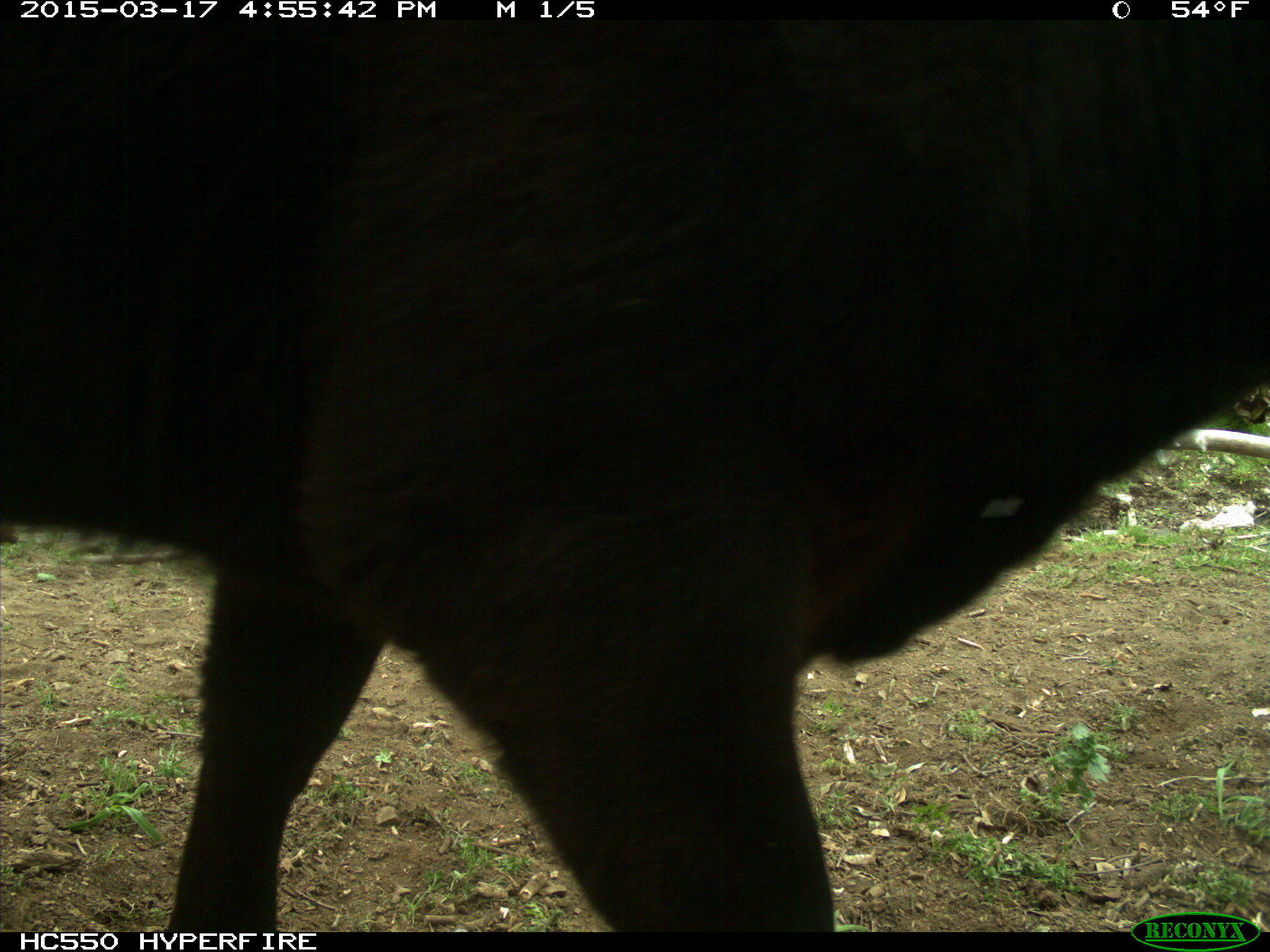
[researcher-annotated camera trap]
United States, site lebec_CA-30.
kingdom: Animalia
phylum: Chordata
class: Mammalia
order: Artiodactyla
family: Bovidae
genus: Bos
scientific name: Bos taurus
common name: domestic cow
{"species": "Bos taurus (domestic cow)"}